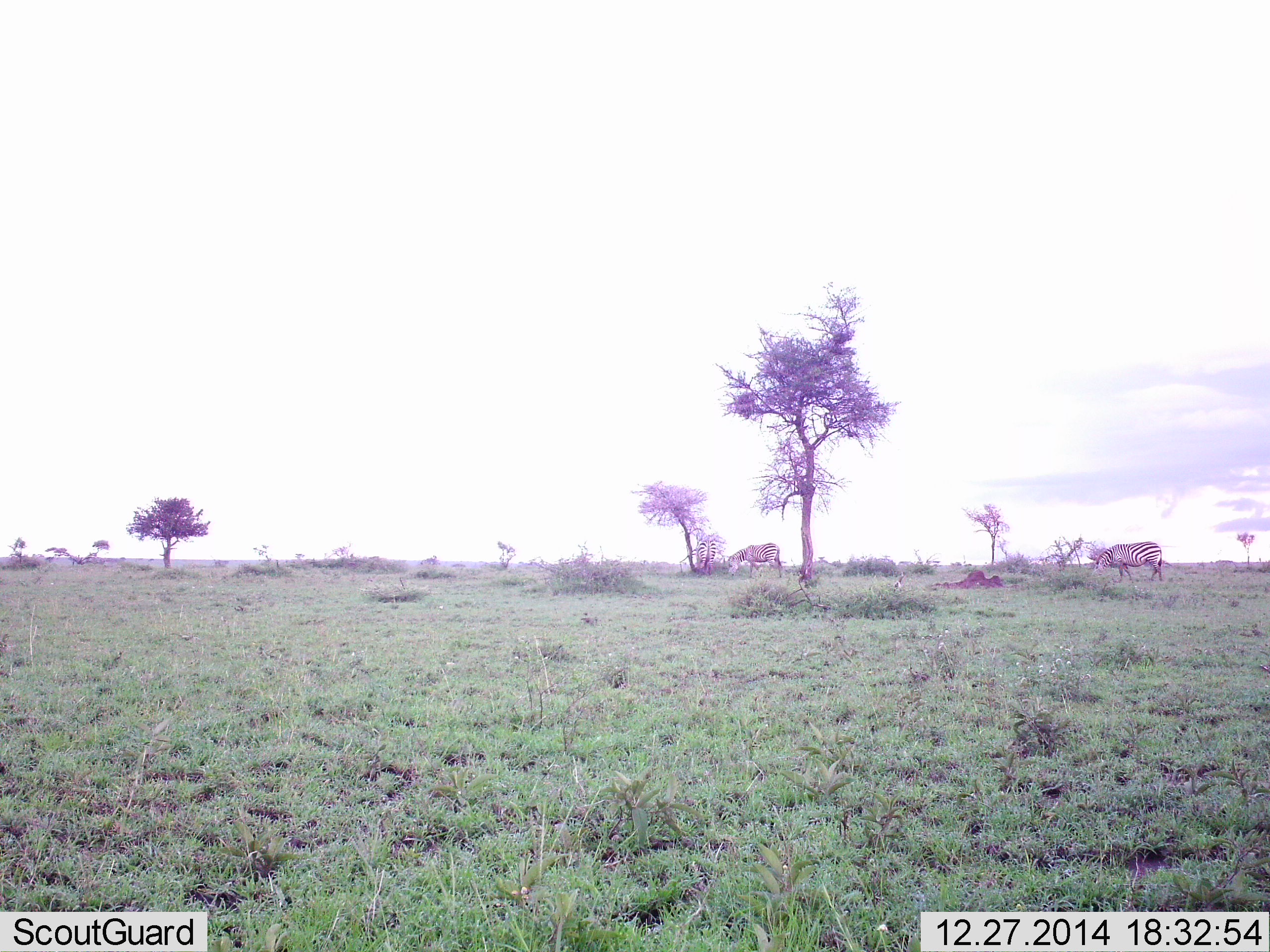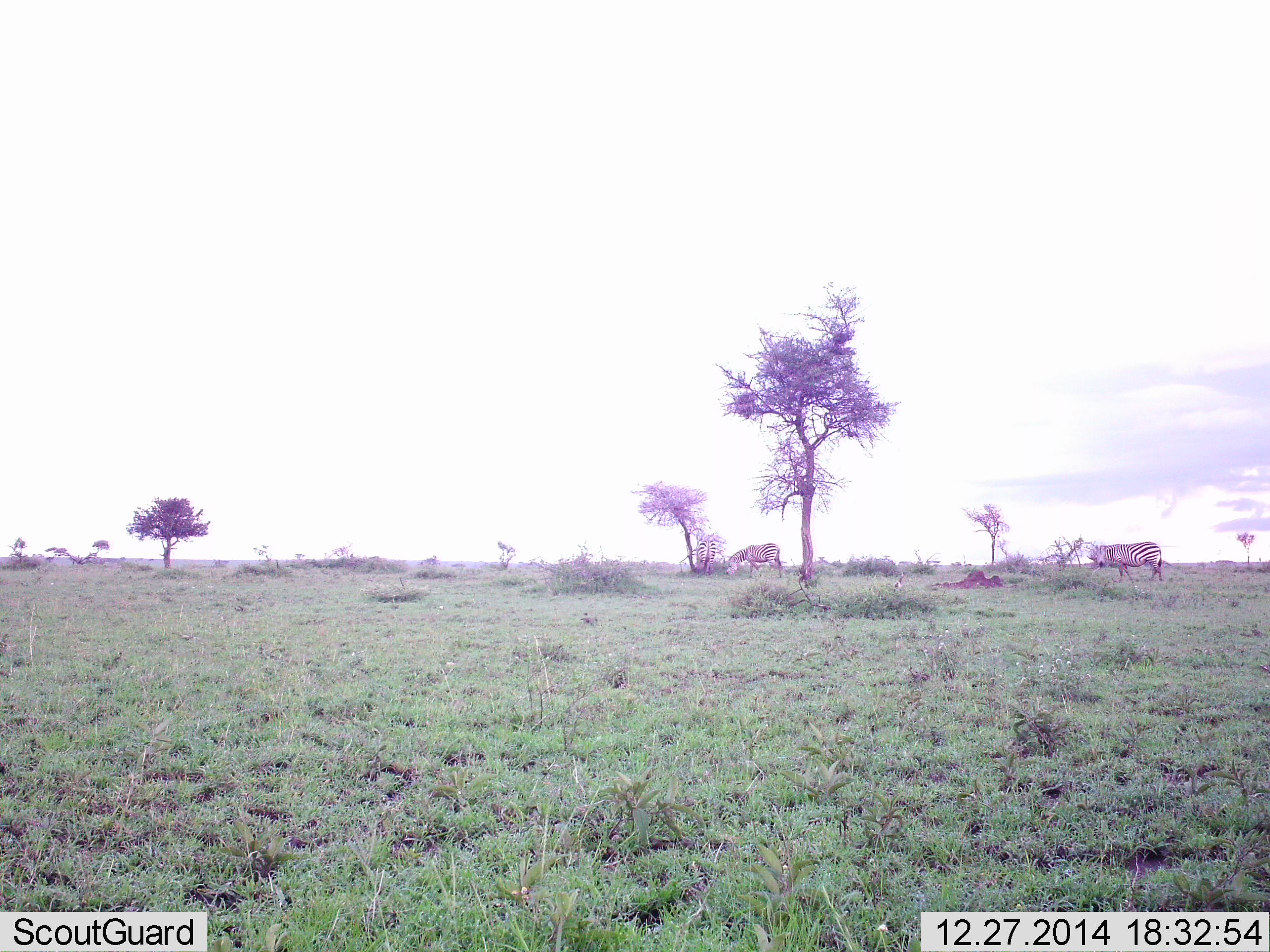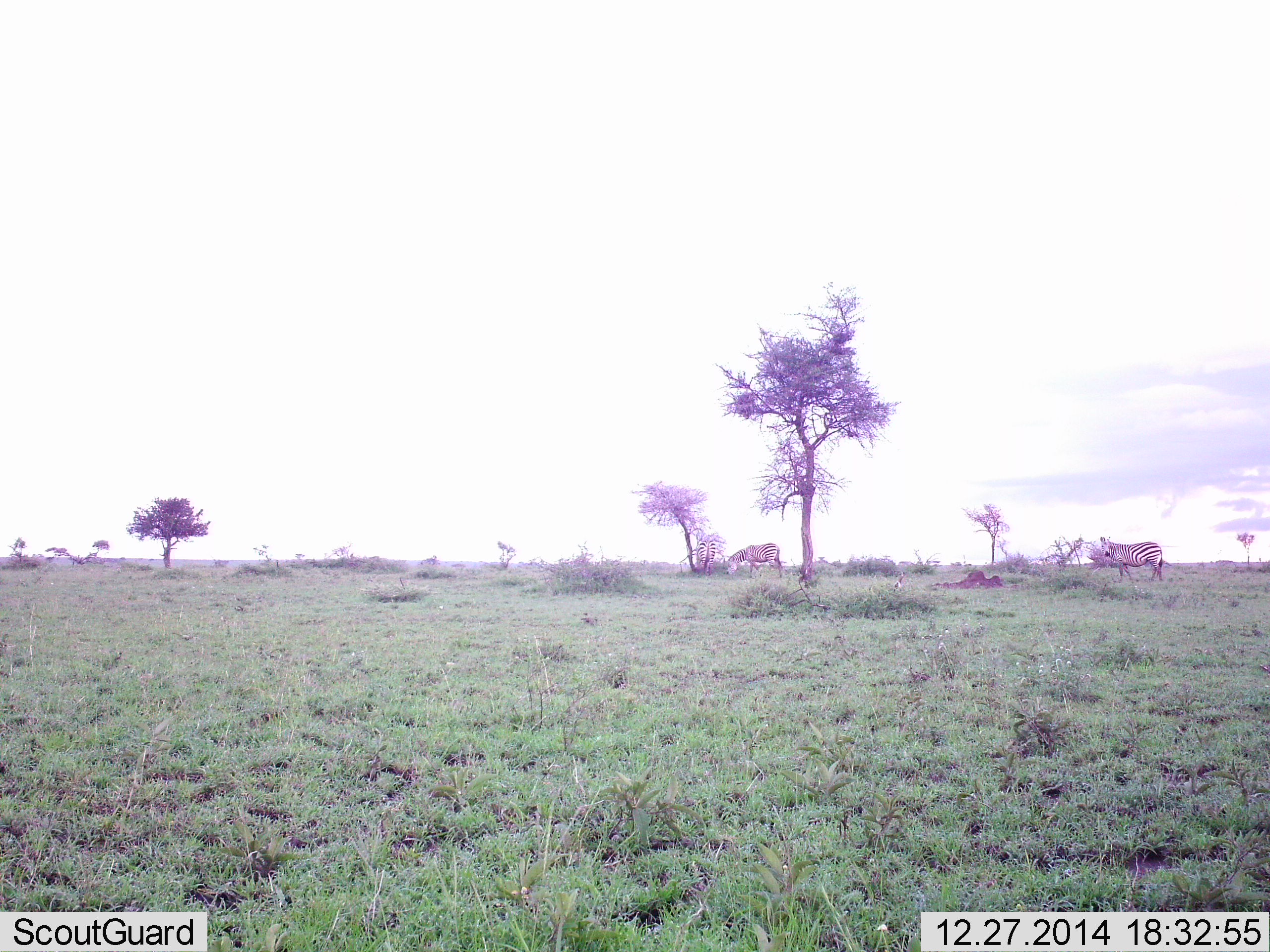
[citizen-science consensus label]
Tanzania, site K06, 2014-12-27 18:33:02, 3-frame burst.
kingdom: Animalia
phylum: Chordata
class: Mammalia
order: Perissodactyla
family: Equidae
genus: Equus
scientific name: Equus quagga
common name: plains zebra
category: zebra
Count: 2.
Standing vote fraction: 30%.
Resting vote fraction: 0%.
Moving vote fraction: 10%.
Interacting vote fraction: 0%.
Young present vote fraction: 0%.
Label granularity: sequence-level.